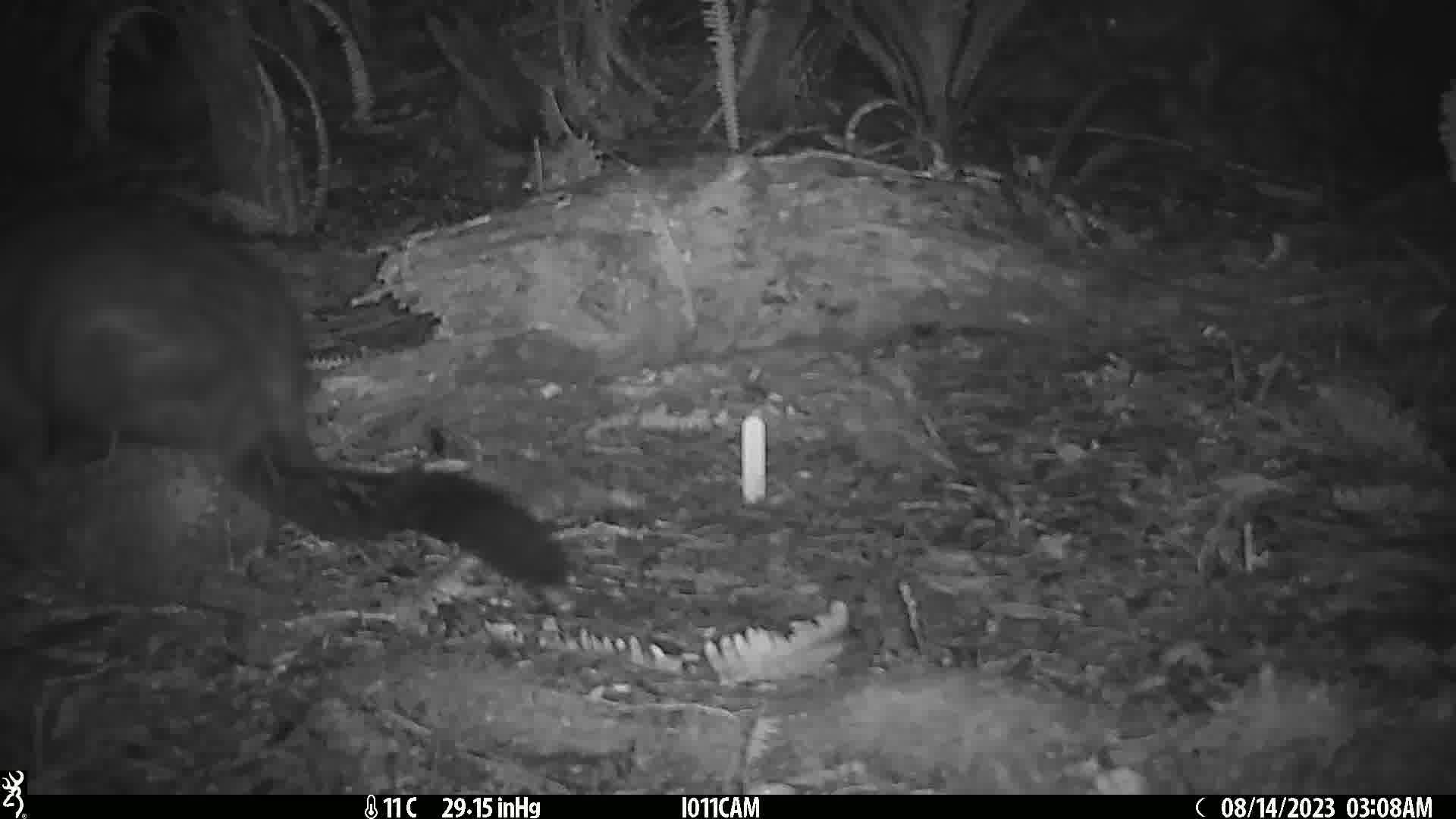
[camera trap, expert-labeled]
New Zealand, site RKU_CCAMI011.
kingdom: Animalia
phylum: Chordata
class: Mammalia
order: Diprotodontia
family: Phalangeridae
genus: Trichosurus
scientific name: Trichosurus vulpecula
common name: common brushtail possum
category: possum